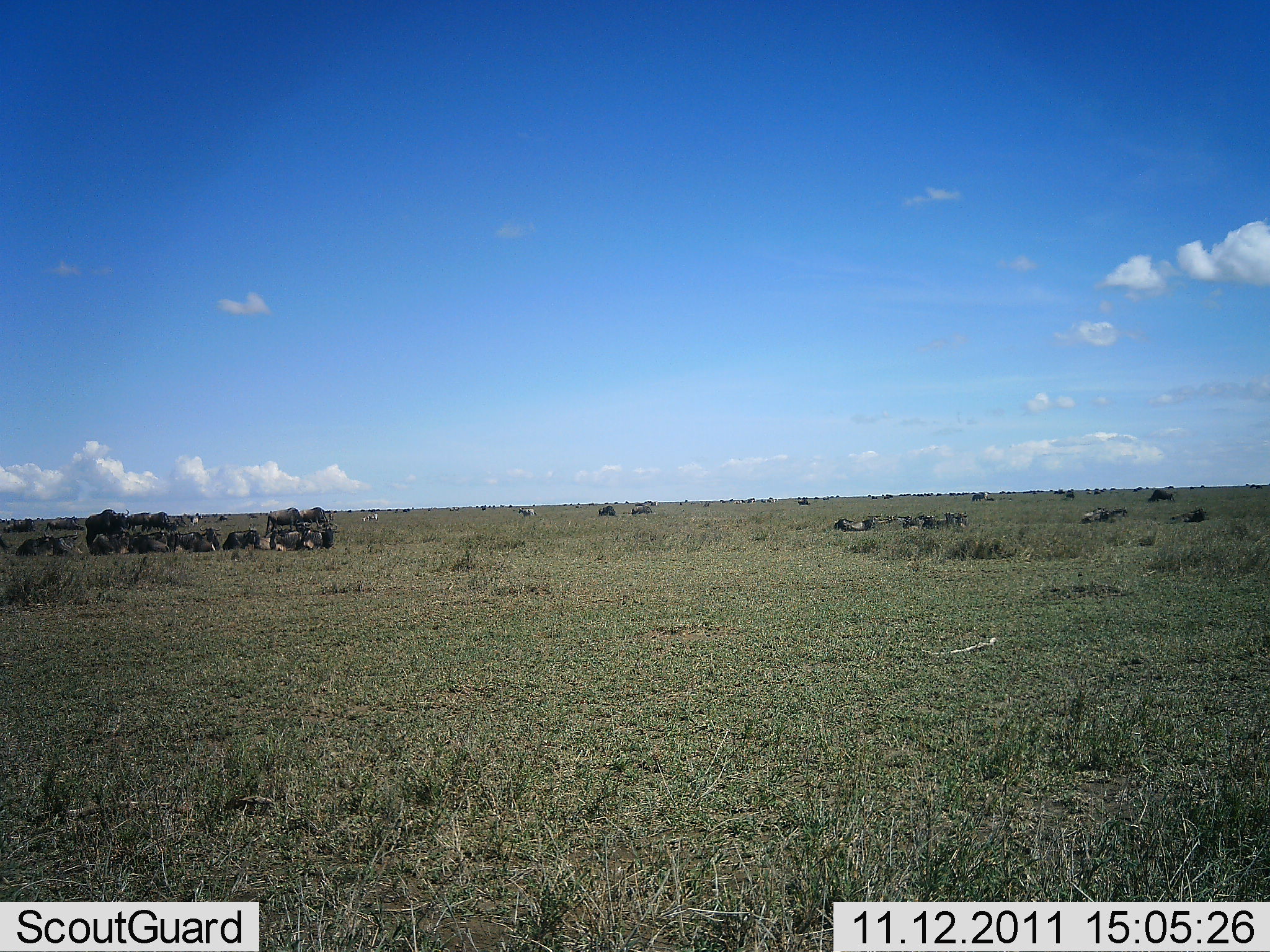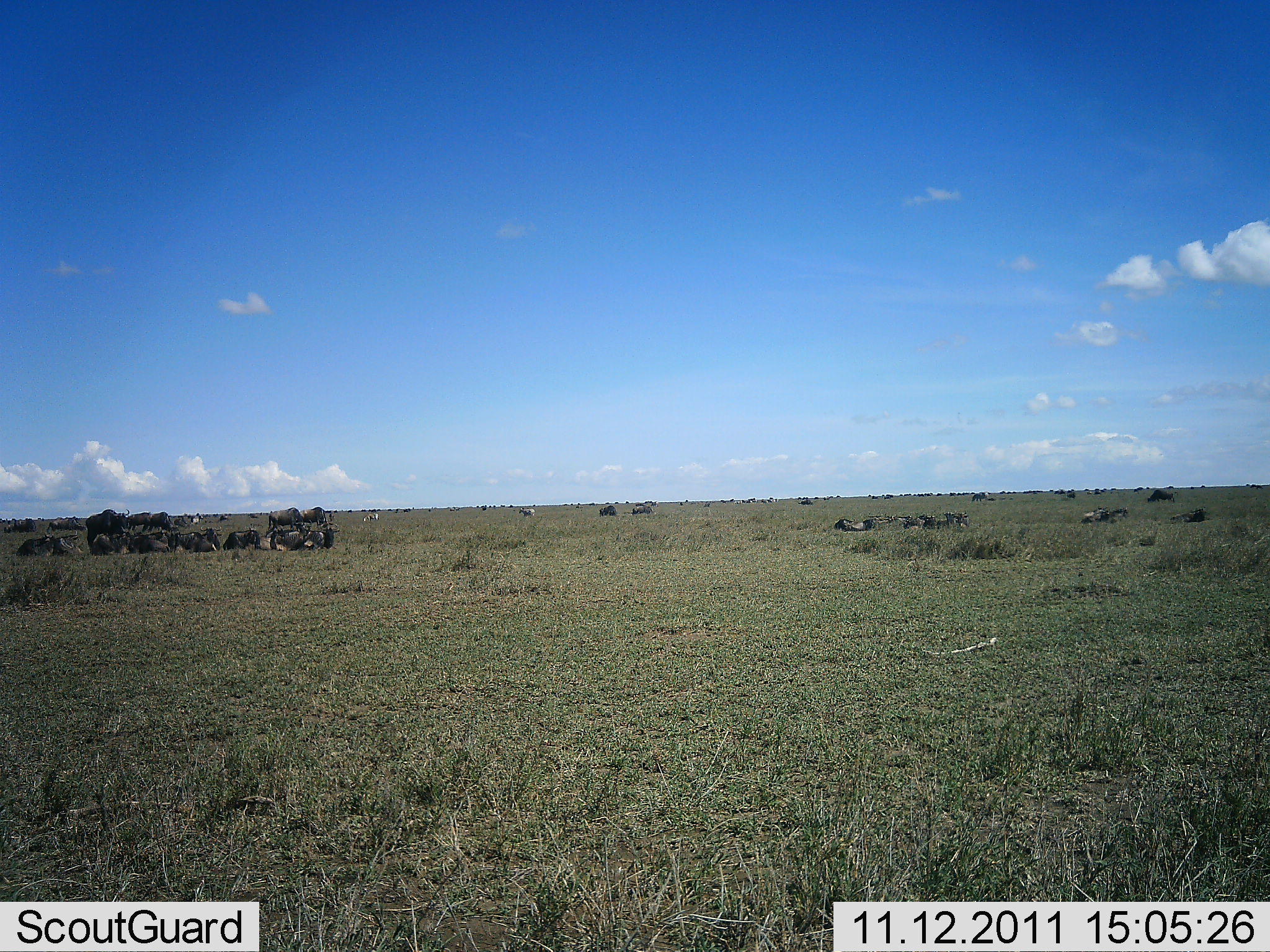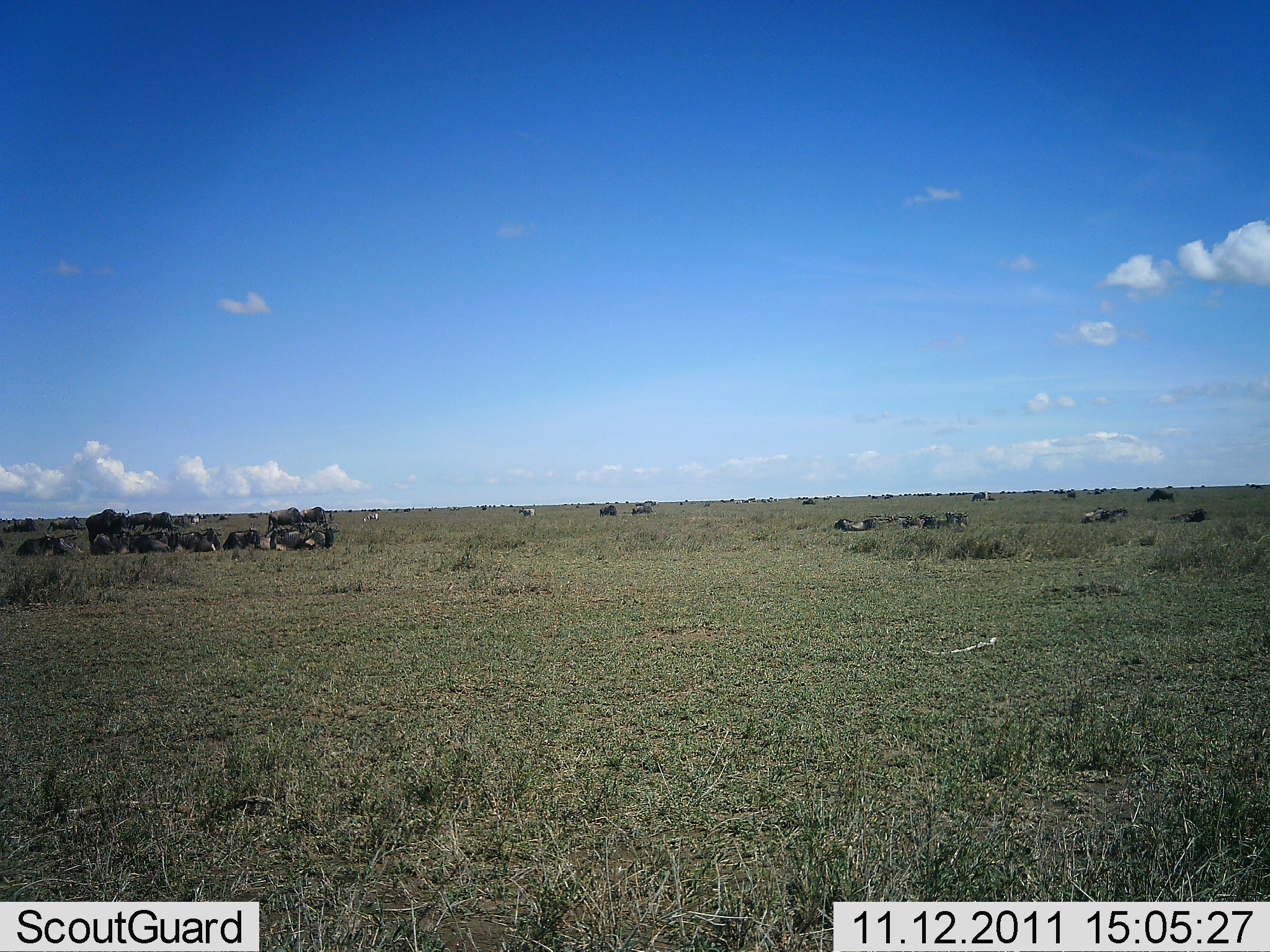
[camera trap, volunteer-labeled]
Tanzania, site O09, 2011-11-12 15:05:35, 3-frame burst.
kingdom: Animalia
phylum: Chordata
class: Mammalia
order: Artiodactyla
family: Bovidae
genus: Connochaetes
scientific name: Connochaetes taurinus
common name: blue wildebeest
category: wildebeest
Wildebeest (blue wildebeest) (Connochaetes taurinus), count 11-50. Behavior (volunteer vote fractions): standing 64%, resting 71%, moving 7%, interacting 0%. Young present (vote fraction): 0%. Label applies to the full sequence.